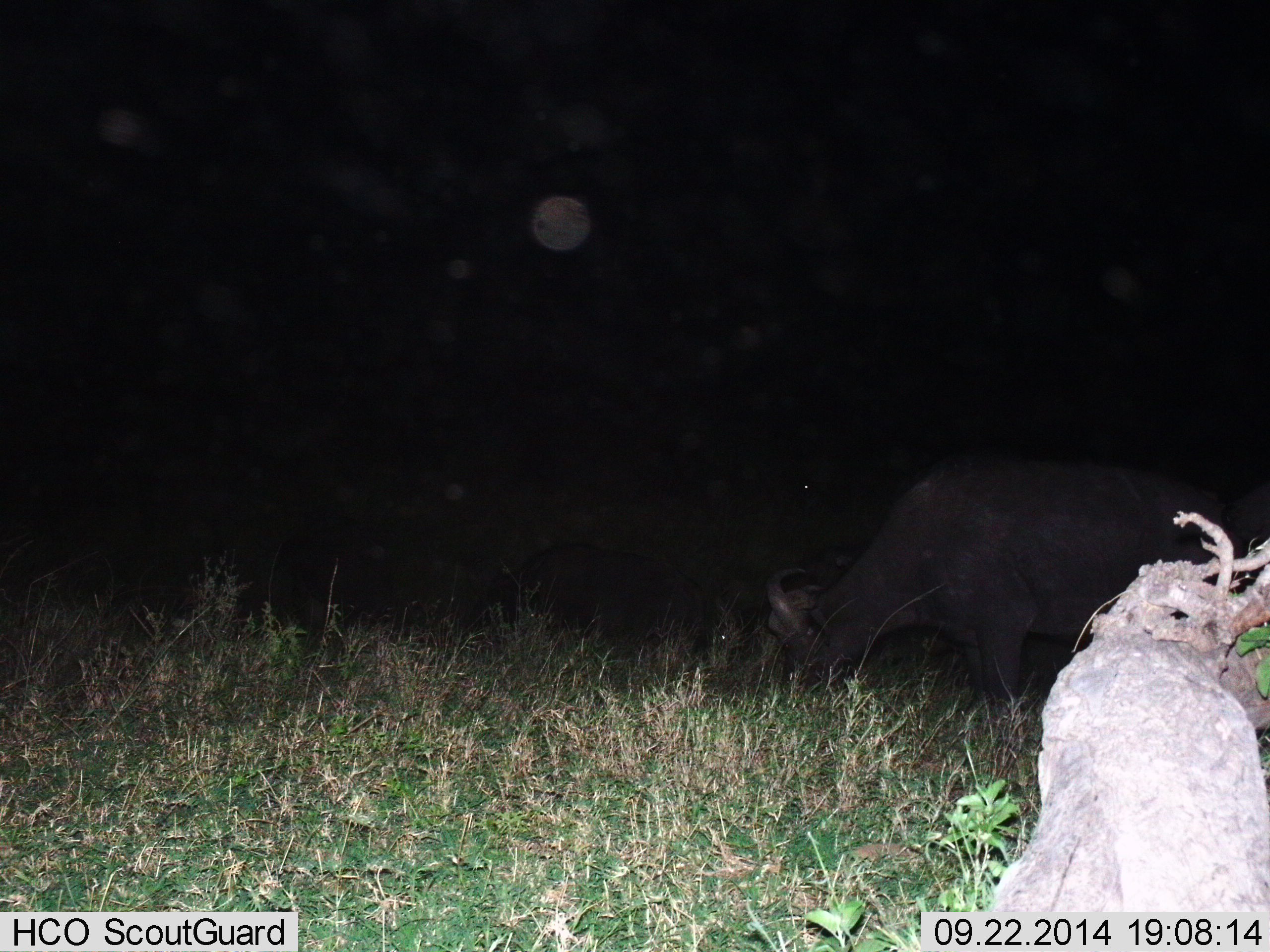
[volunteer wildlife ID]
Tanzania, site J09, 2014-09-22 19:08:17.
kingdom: Animalia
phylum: Chordata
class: Mammalia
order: Artiodactyla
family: Bovidae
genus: Syncerus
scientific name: Syncerus caffer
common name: cape buffalo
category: buffalo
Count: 1.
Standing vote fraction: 9%.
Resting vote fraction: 0%.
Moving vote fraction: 0%.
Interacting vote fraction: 0%.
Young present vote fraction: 0%.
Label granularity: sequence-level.